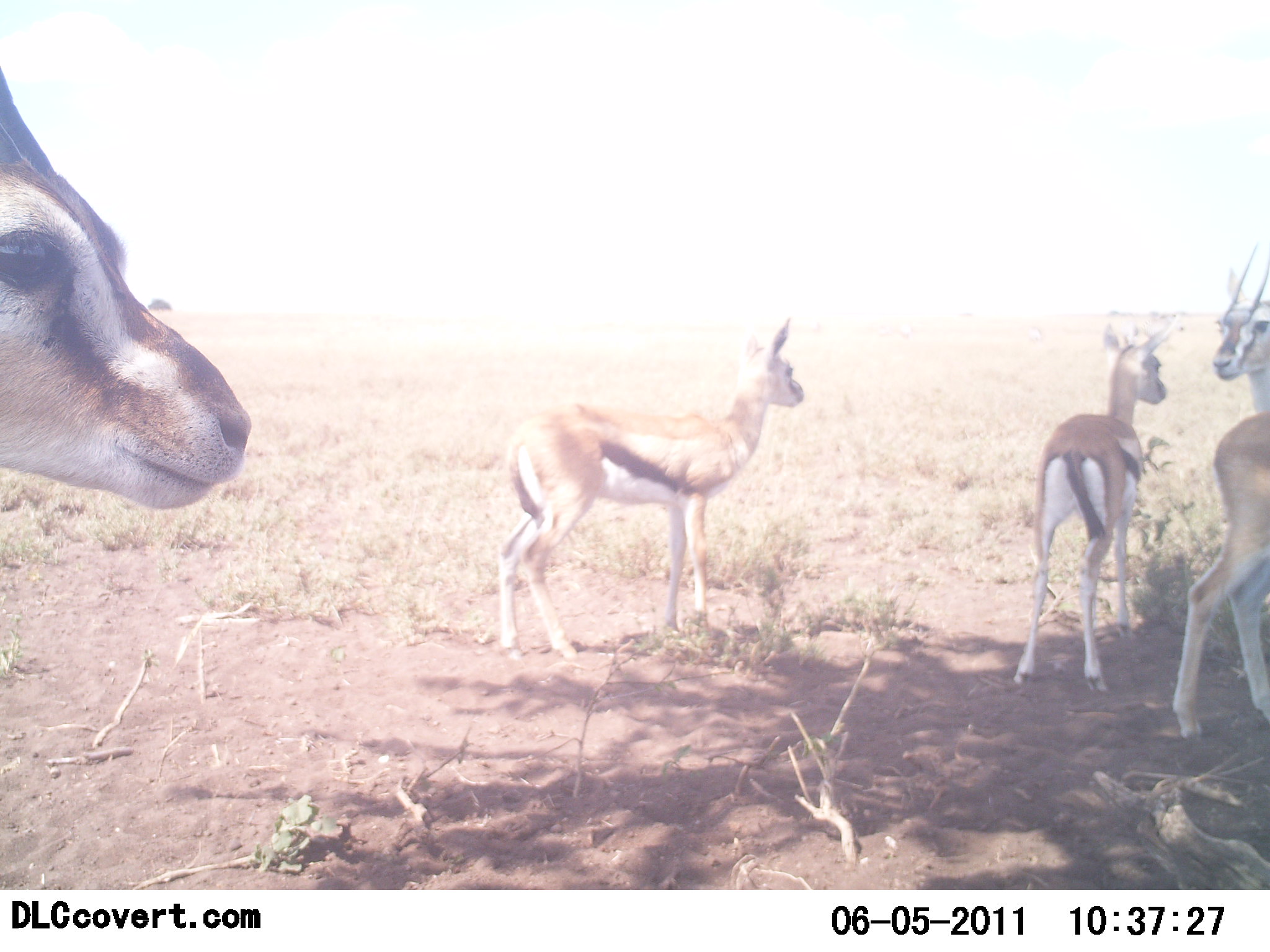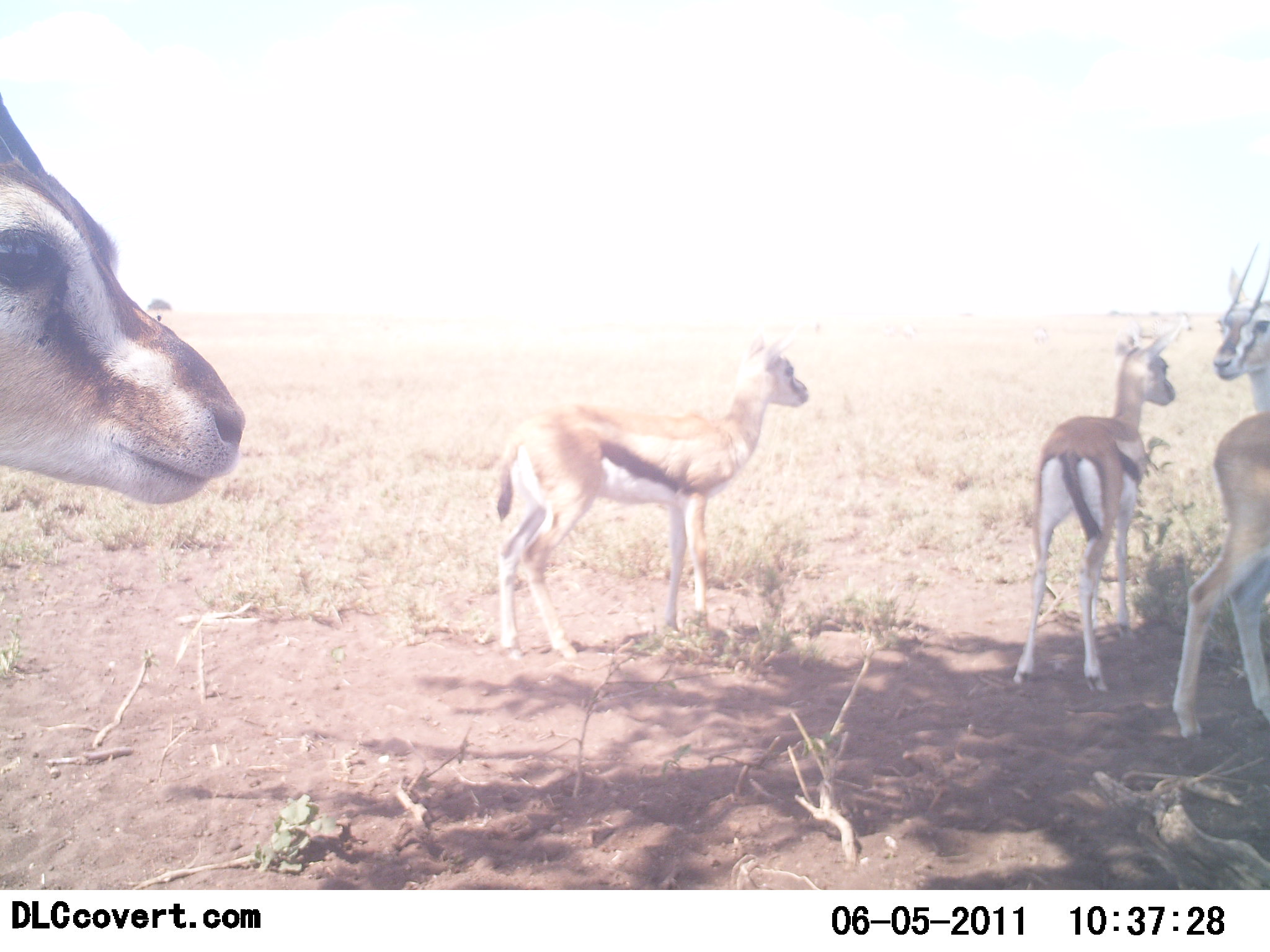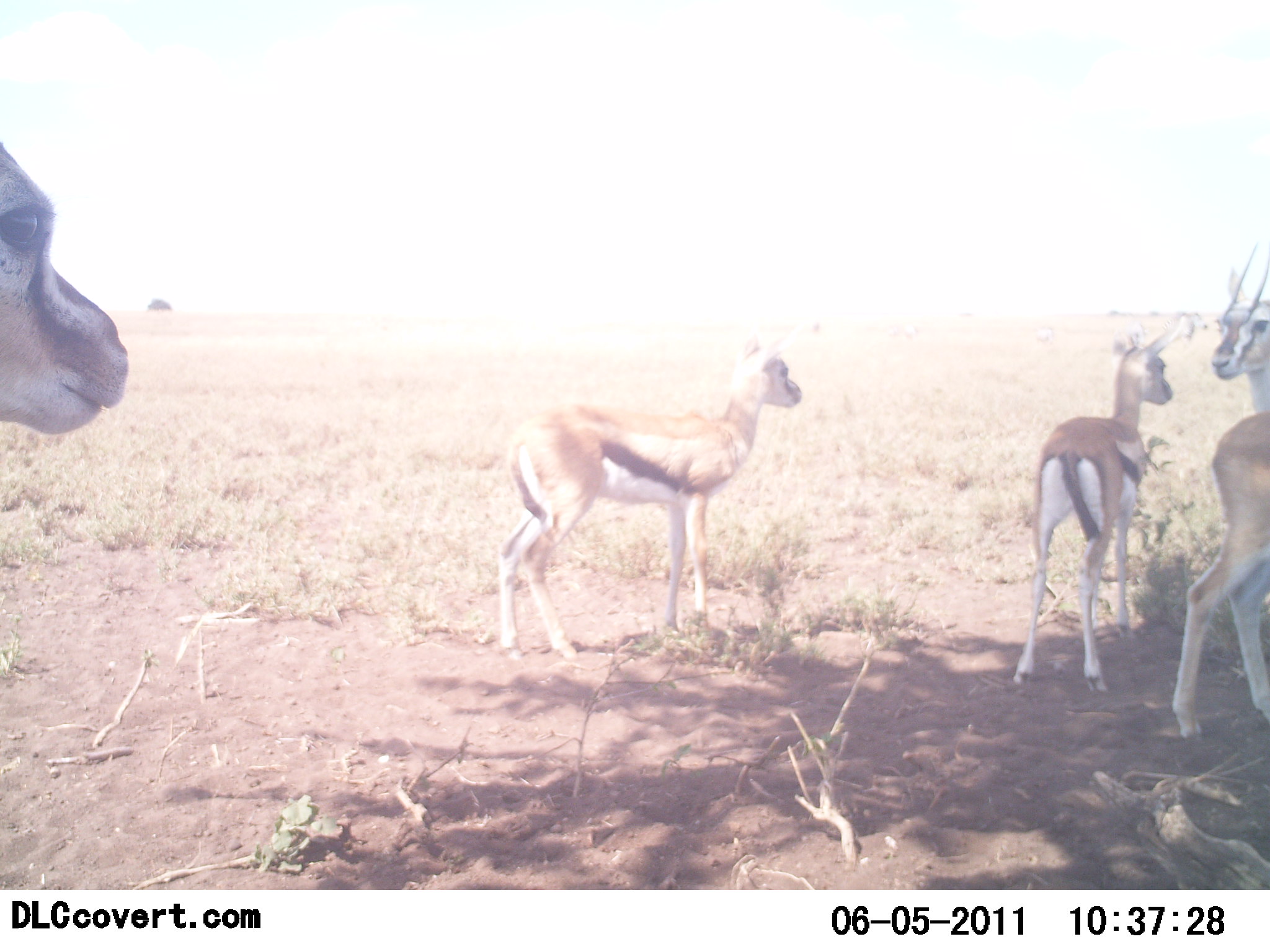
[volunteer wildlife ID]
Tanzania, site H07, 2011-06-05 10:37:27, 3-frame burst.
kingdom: Animalia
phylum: Chordata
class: Mammalia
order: Artiodactyla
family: Bovidae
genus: Eudorcas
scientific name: Eudorcas thomsonii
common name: thomson's gazelle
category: gazellethomsons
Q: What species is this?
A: Gazellethomsons (thomson's gazelle) (Eudorcas thomsonii).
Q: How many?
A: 4.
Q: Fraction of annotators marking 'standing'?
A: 100%.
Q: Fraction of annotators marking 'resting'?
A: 0%.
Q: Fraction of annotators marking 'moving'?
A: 0%.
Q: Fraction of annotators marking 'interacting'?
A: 0%.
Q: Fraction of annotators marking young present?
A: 8%.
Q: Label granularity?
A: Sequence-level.